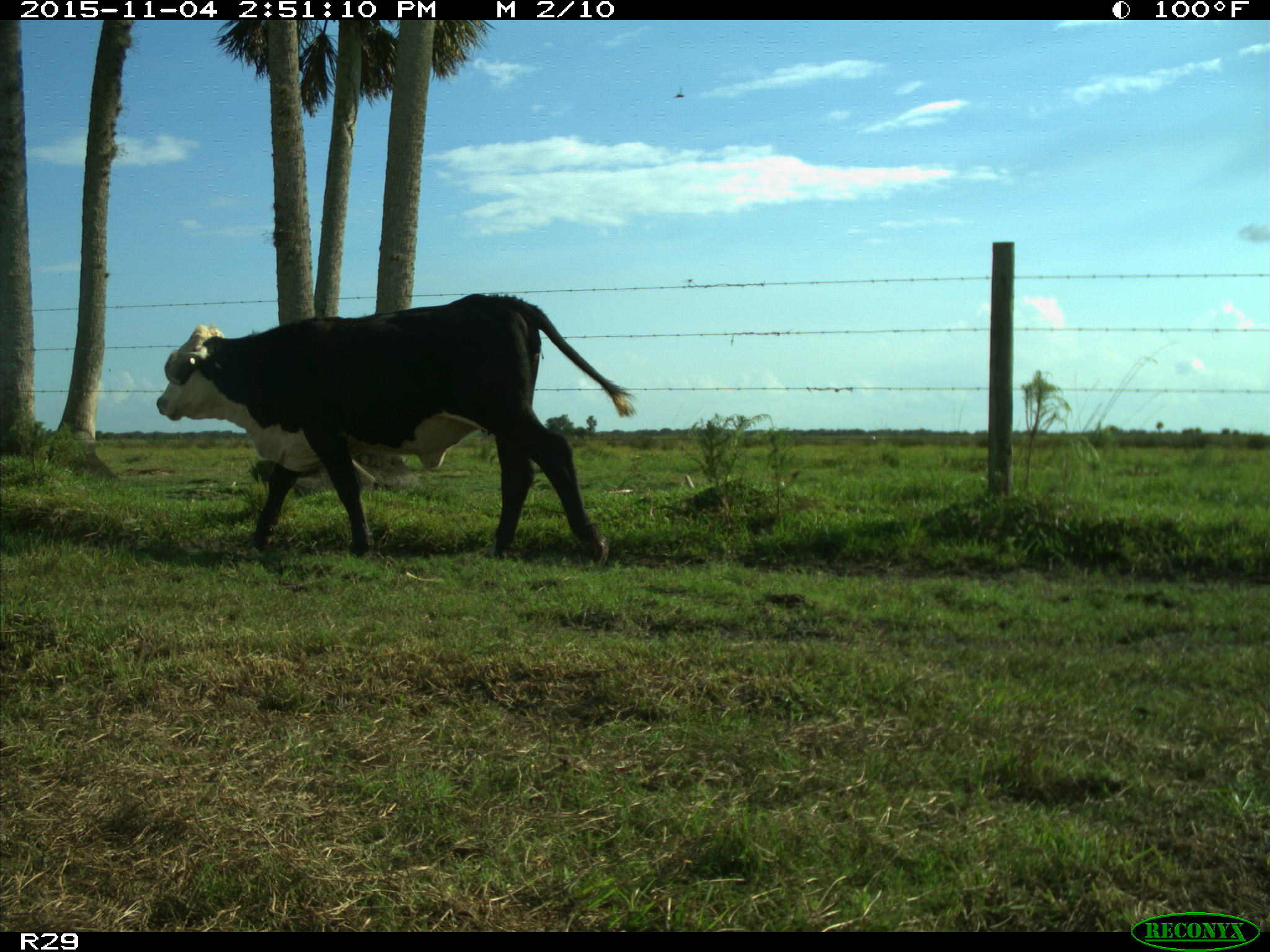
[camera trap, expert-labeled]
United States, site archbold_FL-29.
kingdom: Animalia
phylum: Chordata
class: Mammalia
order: Artiodactyla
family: Bovidae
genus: Bos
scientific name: Bos taurus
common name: domestic cow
Bos taurus (domestic cow).